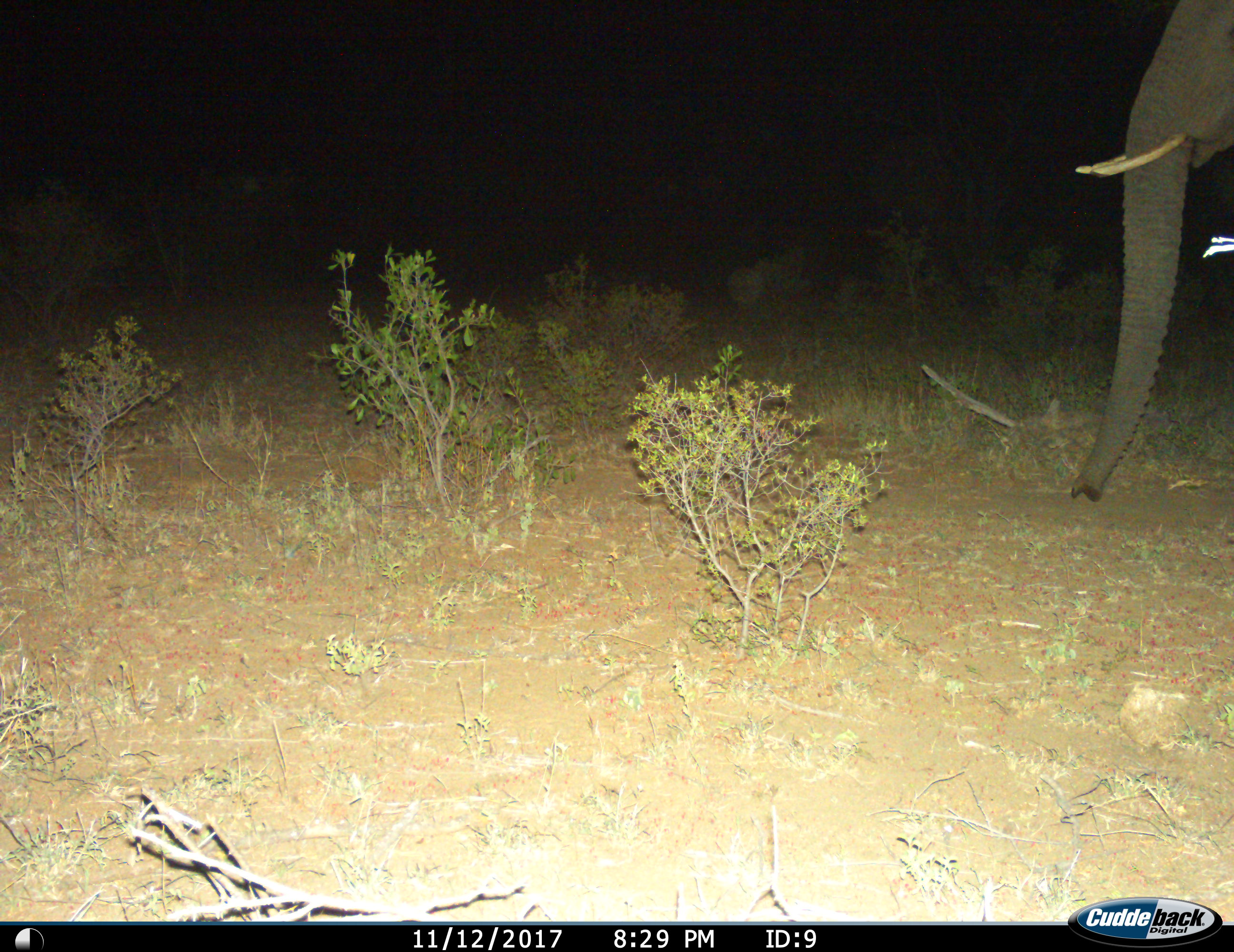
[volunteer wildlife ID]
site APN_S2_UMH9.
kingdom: Animalia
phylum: Chordata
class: Mammalia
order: Proboscidea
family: Elephantidae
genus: Loxodonta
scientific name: Loxodonta africana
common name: african bush elephant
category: elephant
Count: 1.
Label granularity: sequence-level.